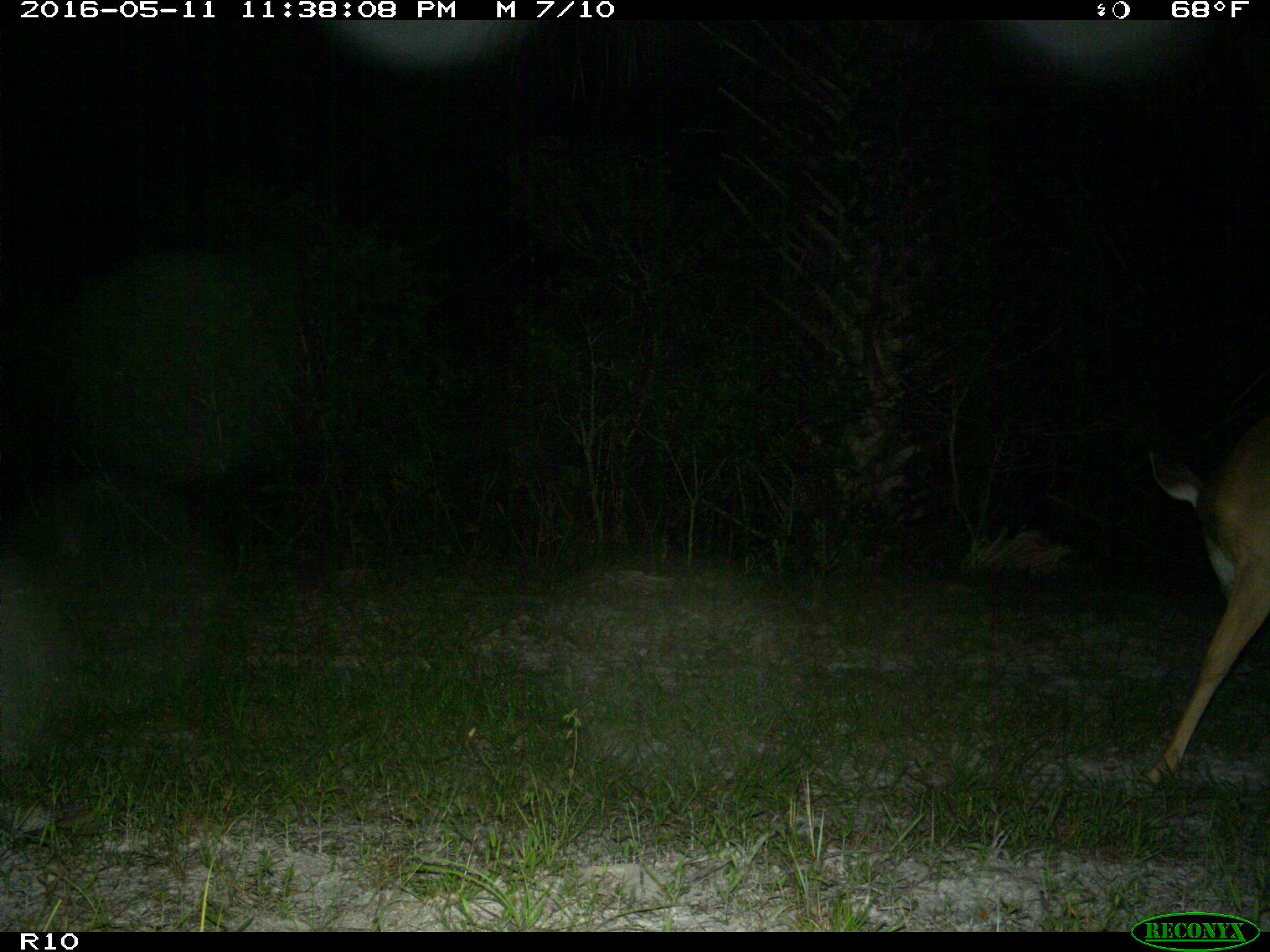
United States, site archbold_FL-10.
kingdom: Animalia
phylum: Chordata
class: Mammalia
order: Artiodactyla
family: Cervidae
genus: Odocoileus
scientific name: Odocoileus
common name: deer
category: unidentified deer